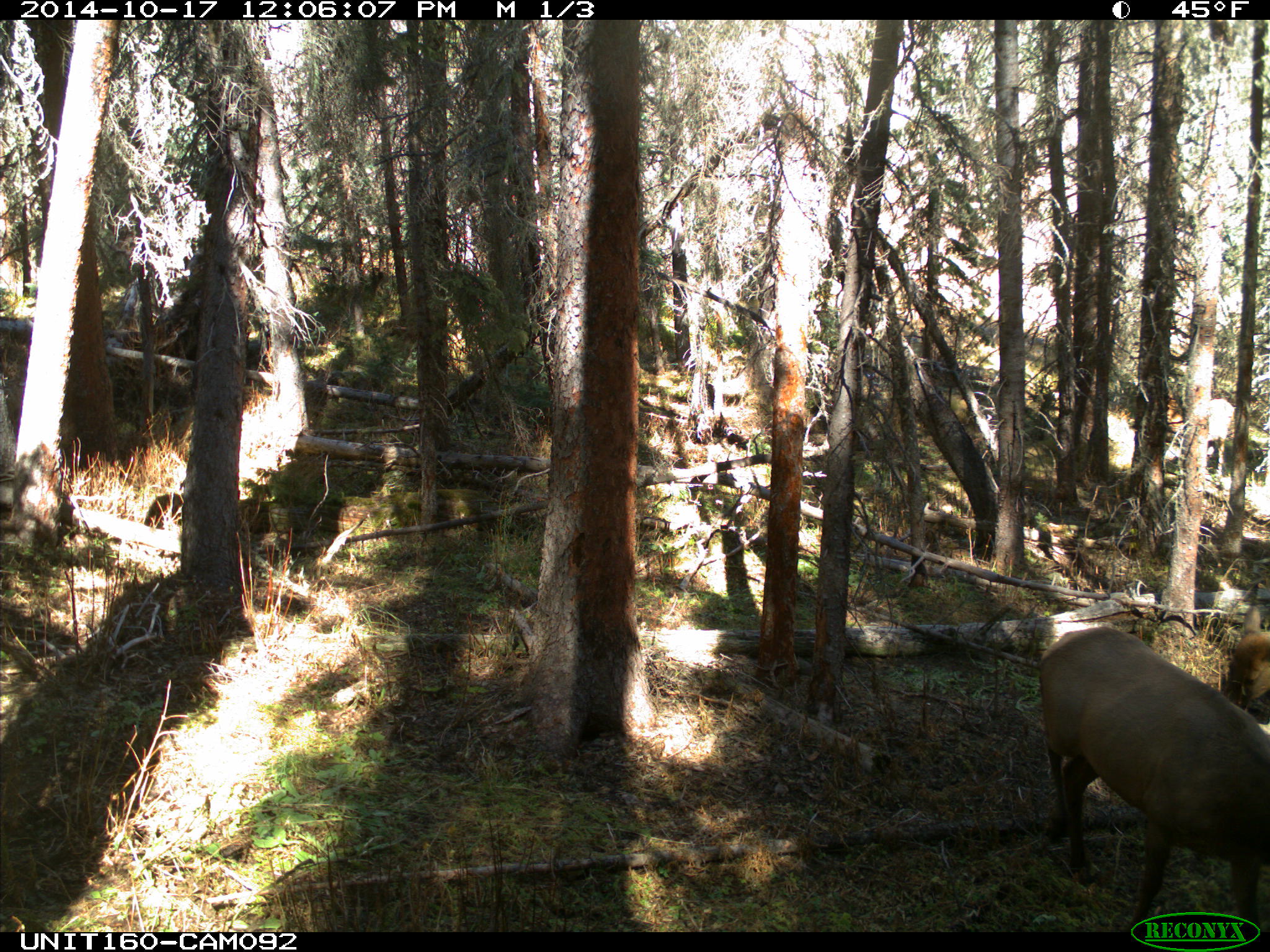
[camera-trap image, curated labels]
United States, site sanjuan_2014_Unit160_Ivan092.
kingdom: Animalia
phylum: Chordata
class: Mammalia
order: Artiodactyla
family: Cervidae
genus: Cervus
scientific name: Cervus elaphus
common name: red deer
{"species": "Cervus elaphus (red deer)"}